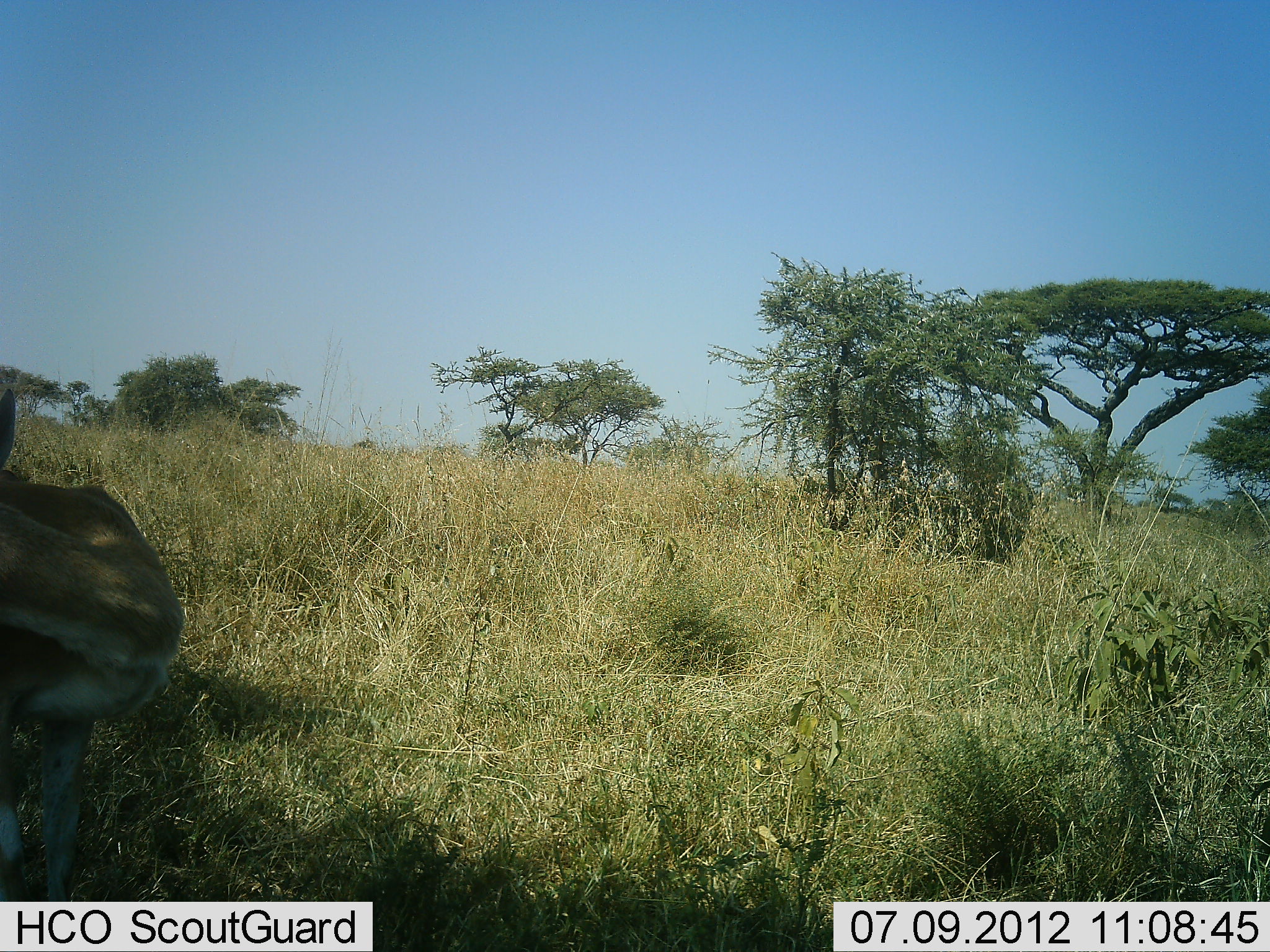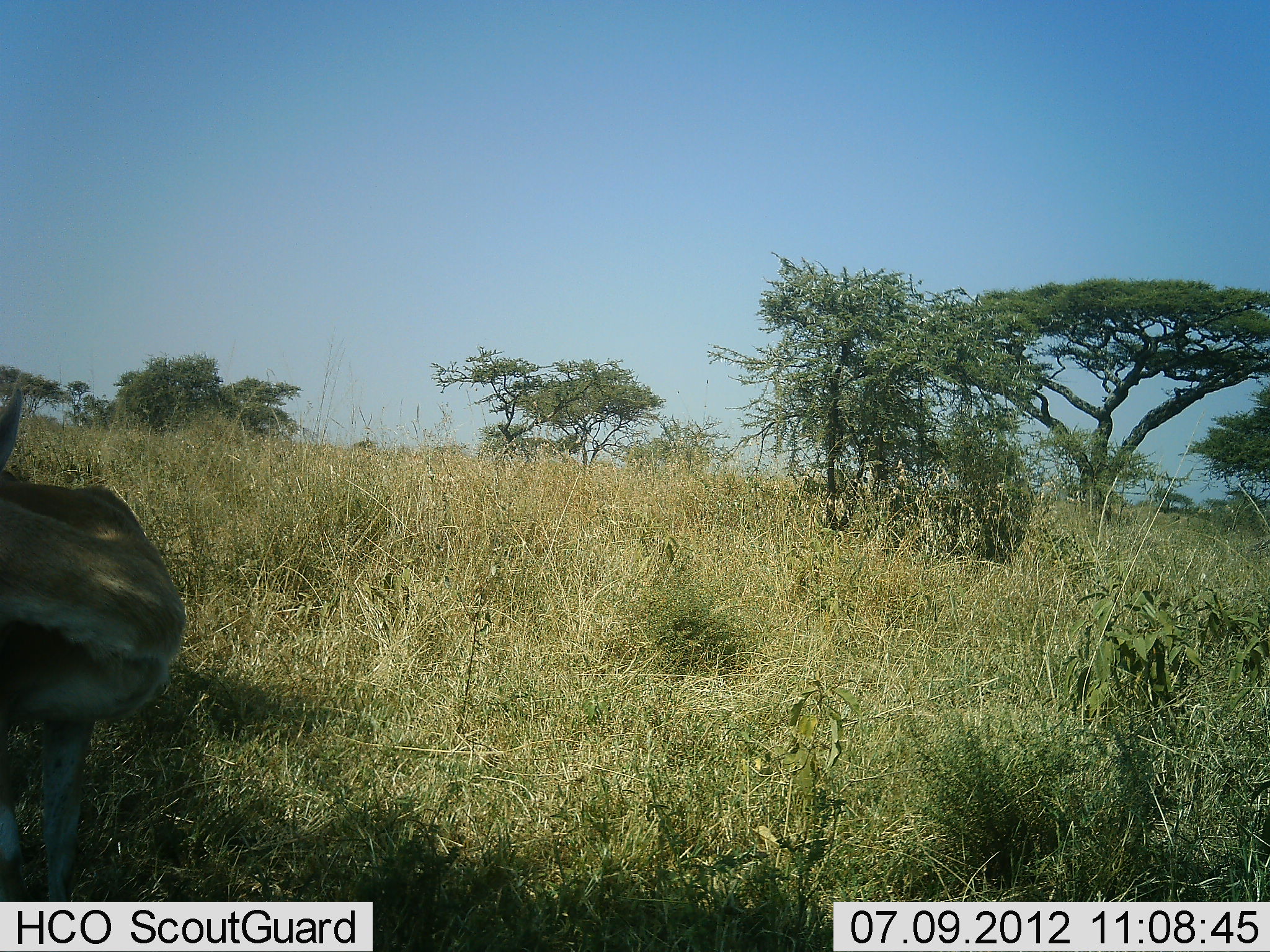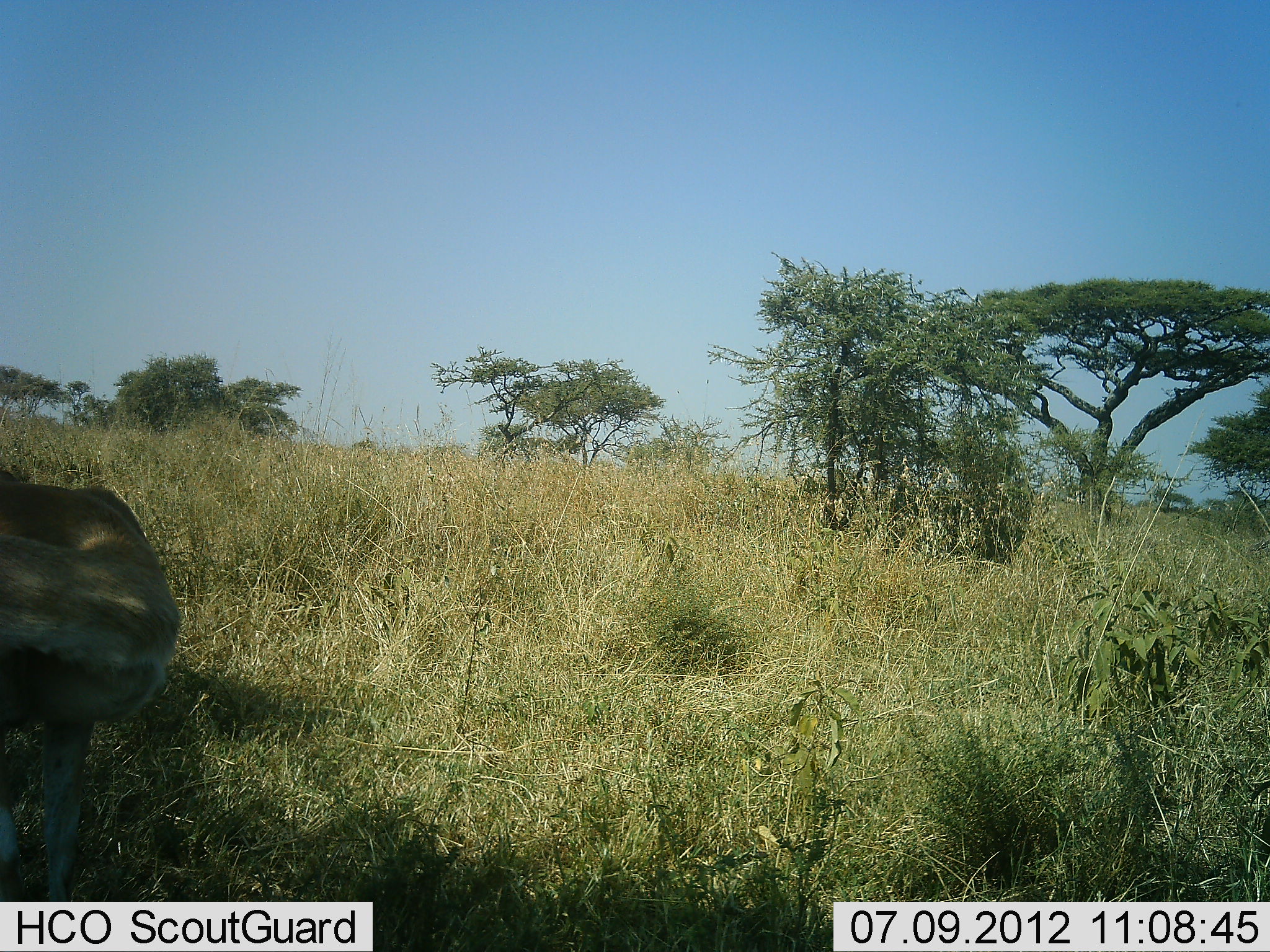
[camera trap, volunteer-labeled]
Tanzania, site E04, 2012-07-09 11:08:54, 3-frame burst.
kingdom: Animalia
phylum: Chordata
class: Mammalia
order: Artiodactyla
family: Bovidae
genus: Eudorcas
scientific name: Eudorcas thomsonii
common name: thomson's gazelle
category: gazellethomsons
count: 1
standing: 100%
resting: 0%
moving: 0%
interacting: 0%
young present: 0%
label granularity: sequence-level